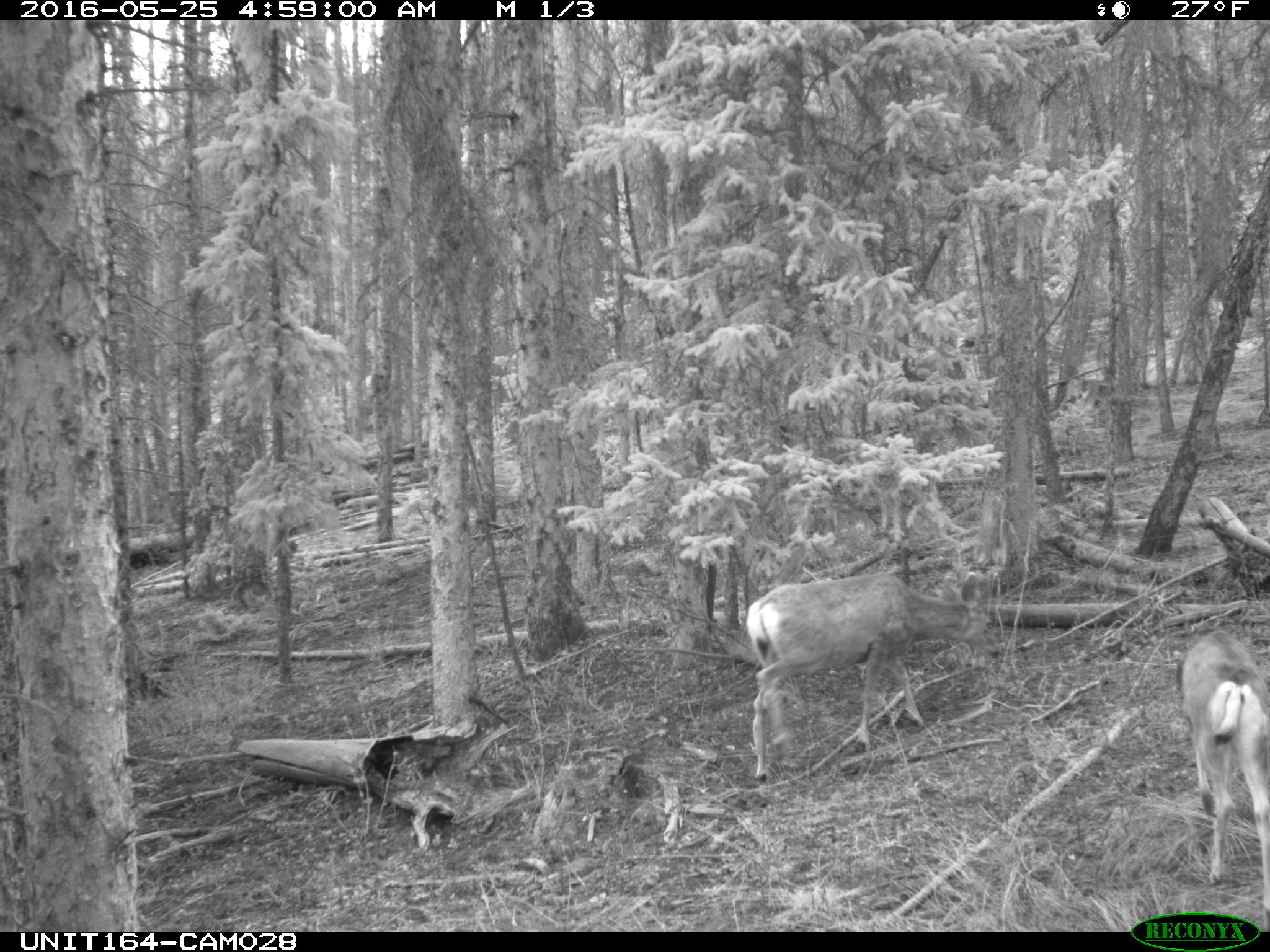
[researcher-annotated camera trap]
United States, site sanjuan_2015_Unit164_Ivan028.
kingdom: Animalia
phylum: Chordata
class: Mammalia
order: Artiodactyla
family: Cervidae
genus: Odocoileus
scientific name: Odocoileus hemionus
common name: mule deer